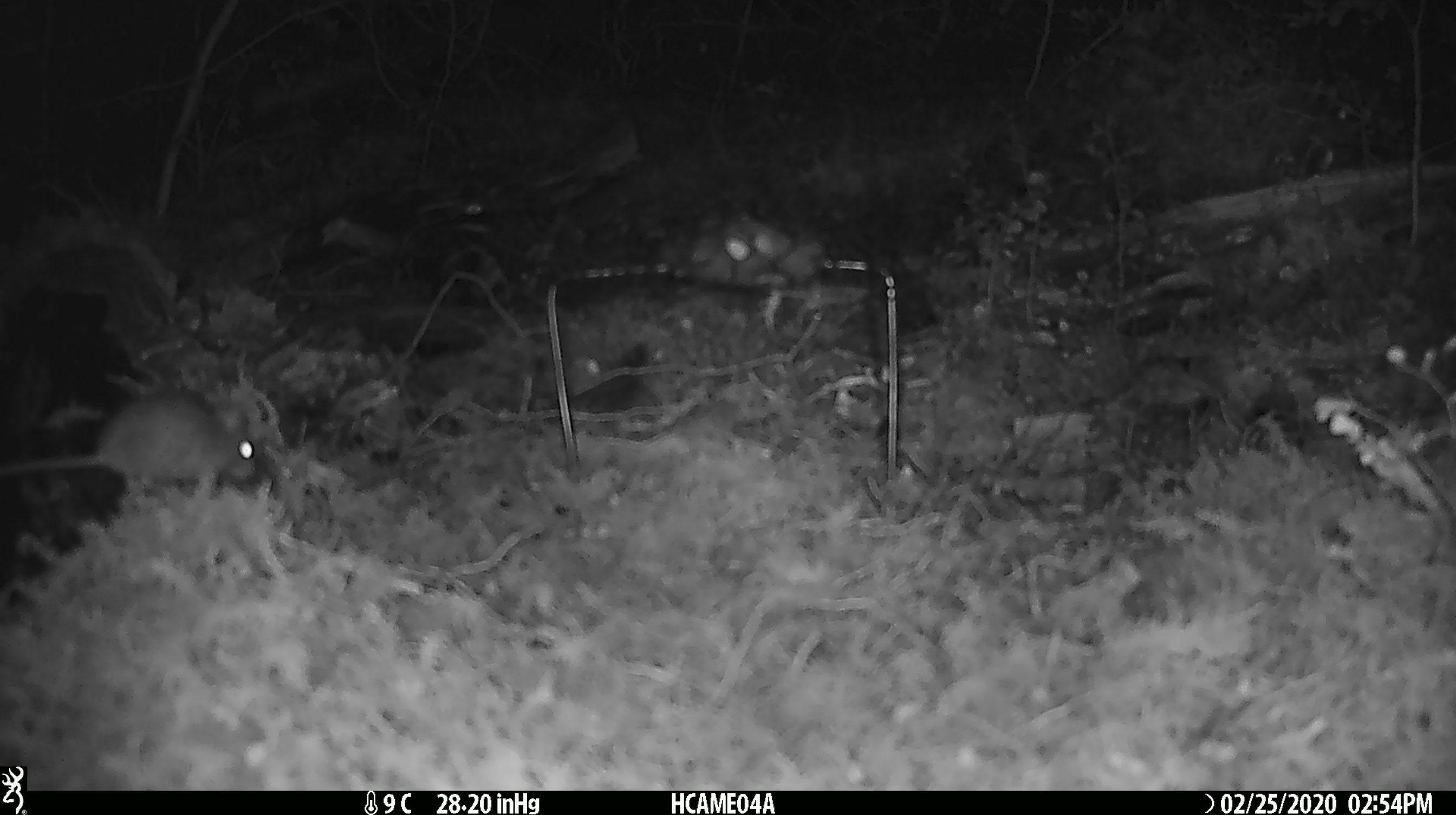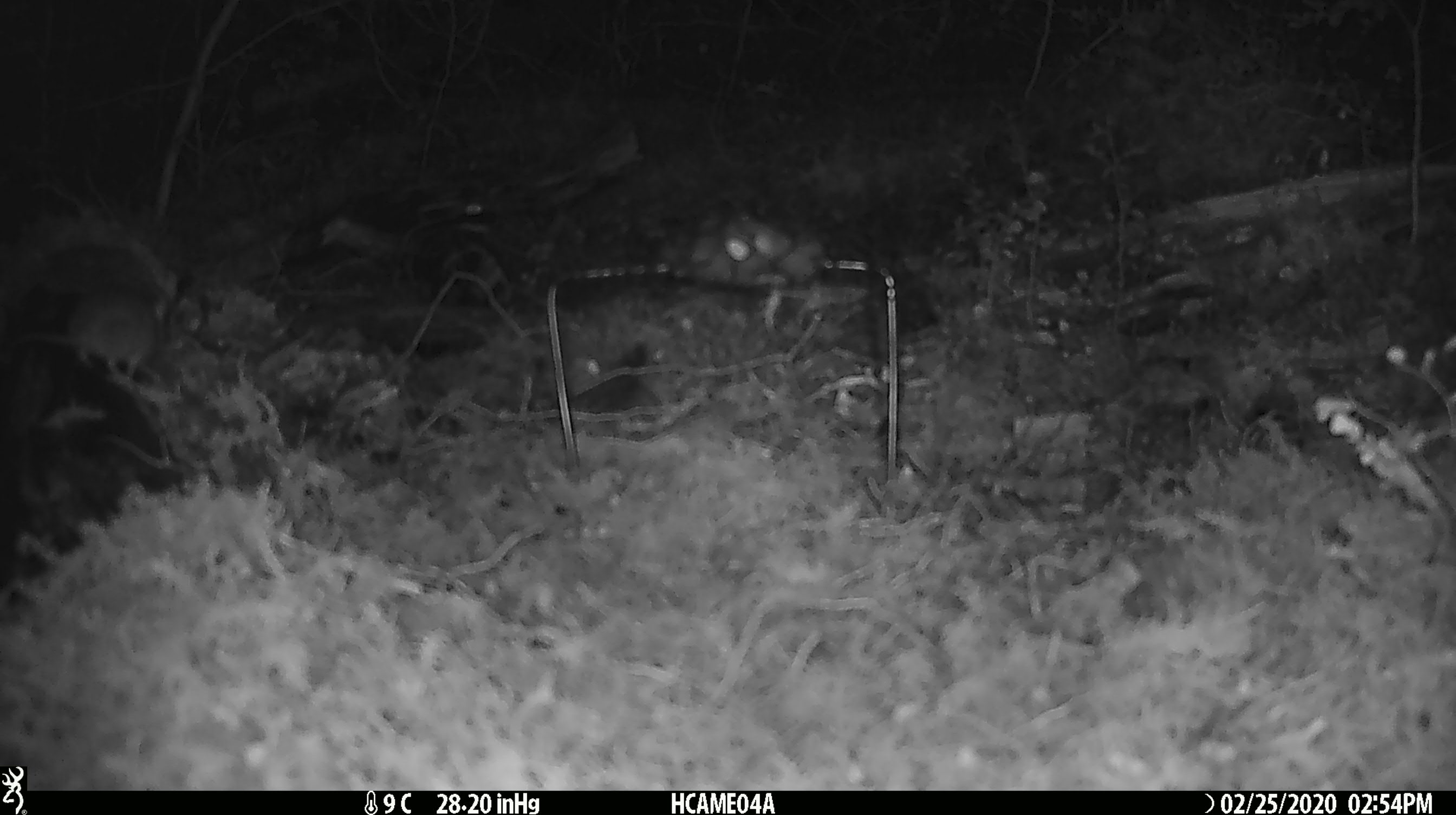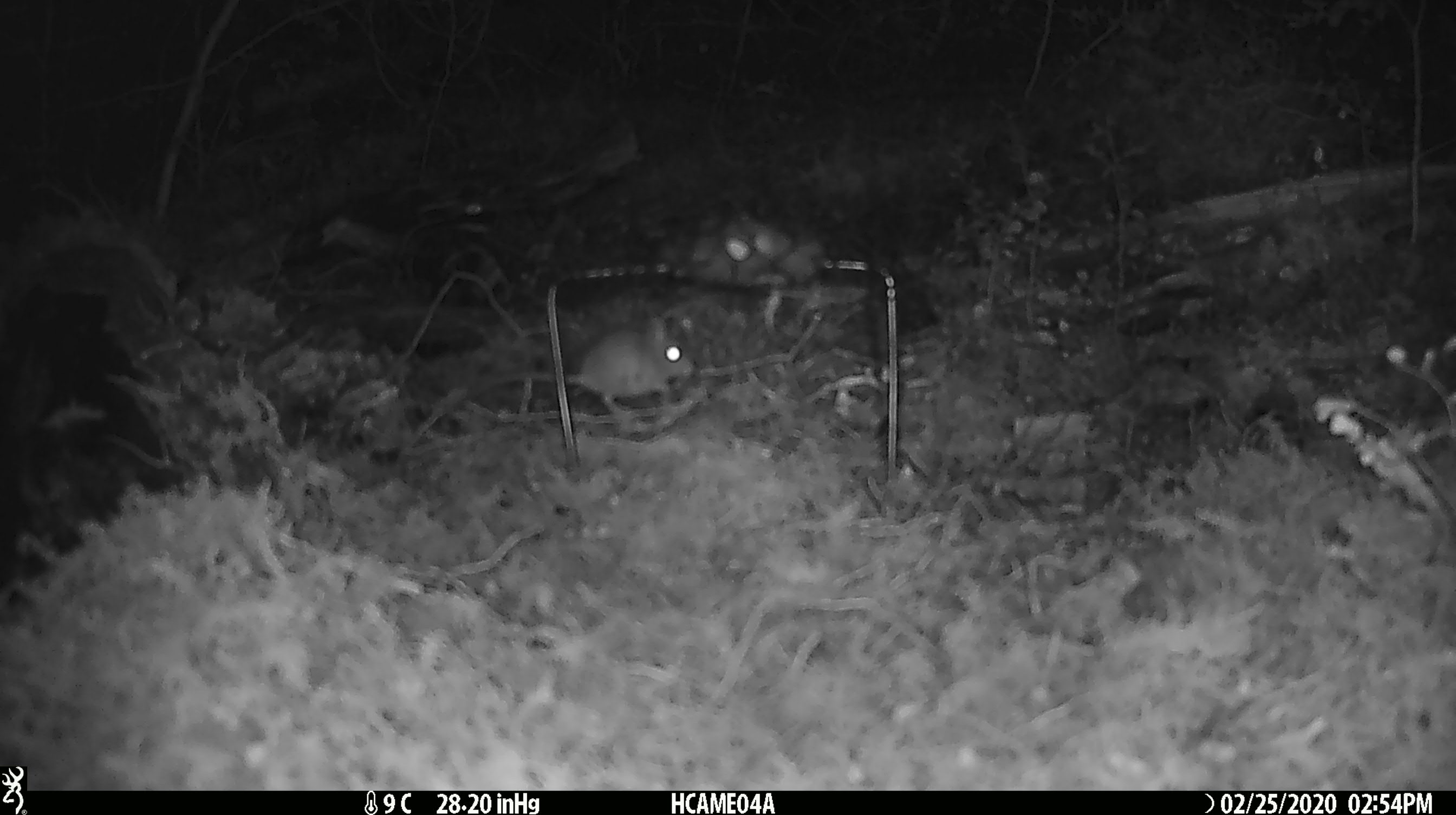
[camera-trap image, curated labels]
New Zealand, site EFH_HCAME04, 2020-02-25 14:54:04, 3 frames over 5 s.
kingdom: Animalia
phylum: Chordata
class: Mammalia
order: Rodentia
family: Muridae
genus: Mus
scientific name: Mus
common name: mouse